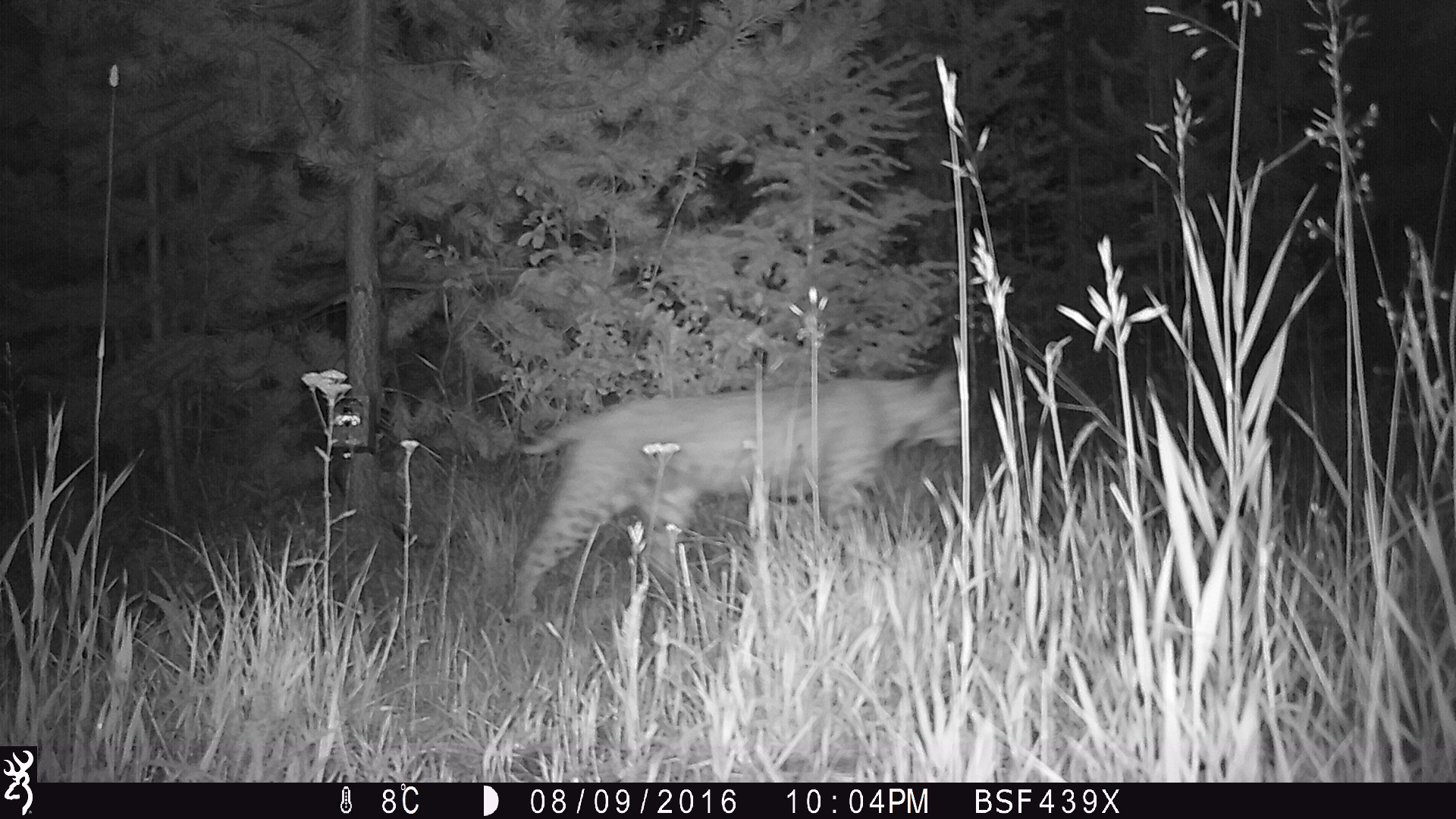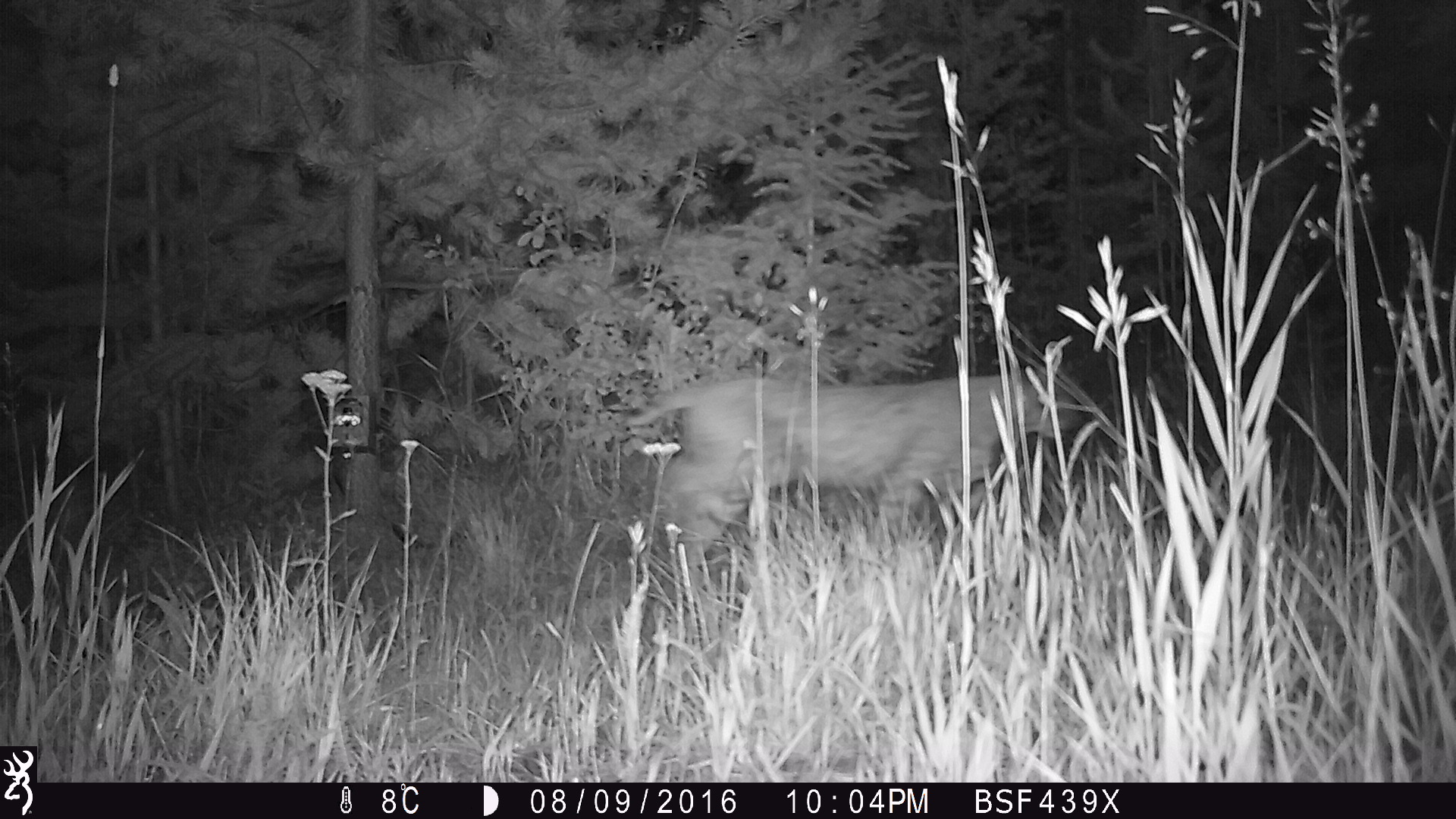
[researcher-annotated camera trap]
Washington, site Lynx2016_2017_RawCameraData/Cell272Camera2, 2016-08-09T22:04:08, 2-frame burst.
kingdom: Animalia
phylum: Chordata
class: Mammalia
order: Carnivora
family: Felidae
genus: Lynx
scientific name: Lynx rufus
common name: bobcat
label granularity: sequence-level